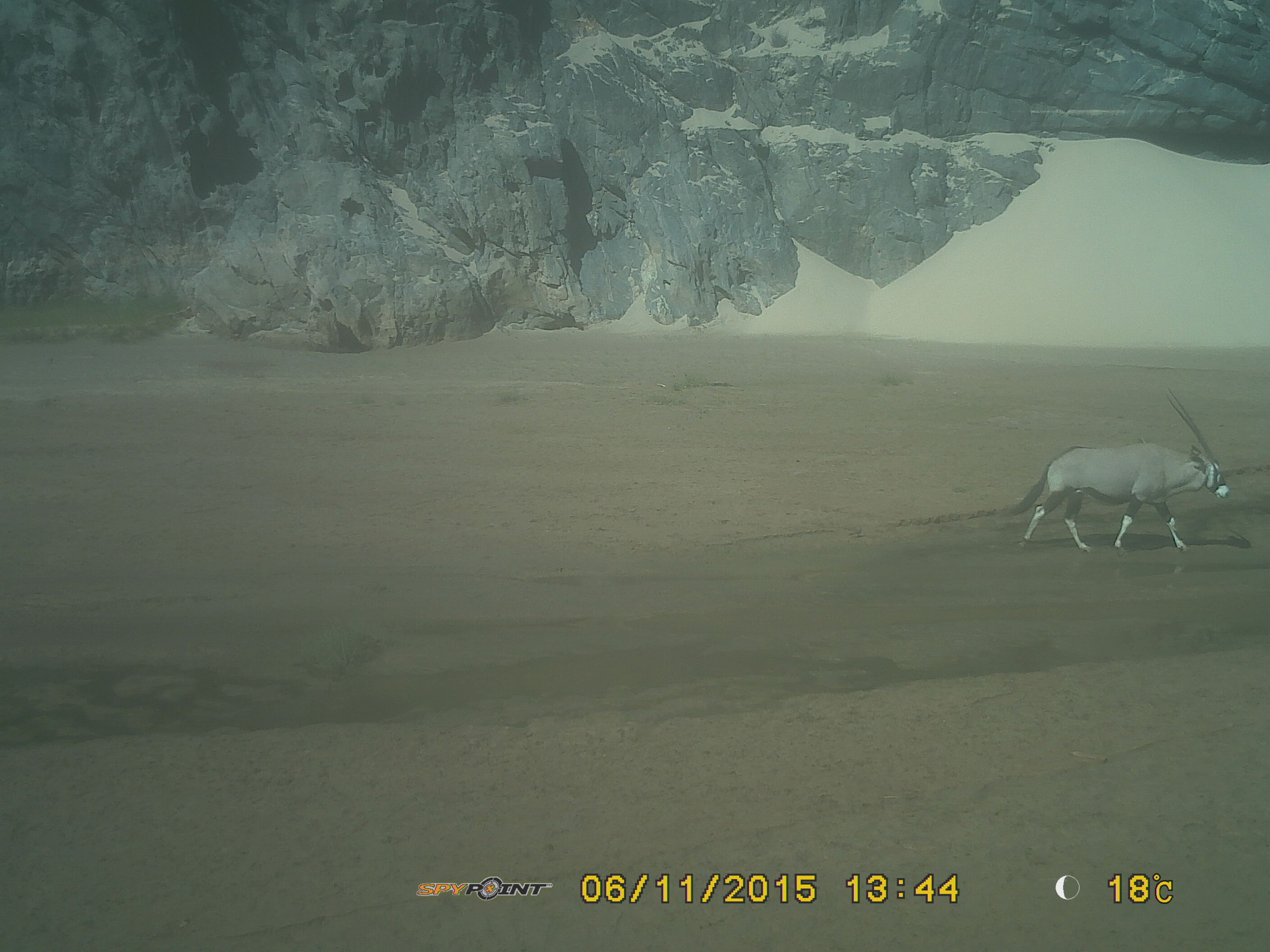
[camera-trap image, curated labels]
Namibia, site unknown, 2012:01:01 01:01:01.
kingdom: Animalia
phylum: Chordata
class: Mammalia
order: Artiodactyla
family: Bovidae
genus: Oryx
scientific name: Oryx gazella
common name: gemsbok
Oryx gazella (gemsbok).